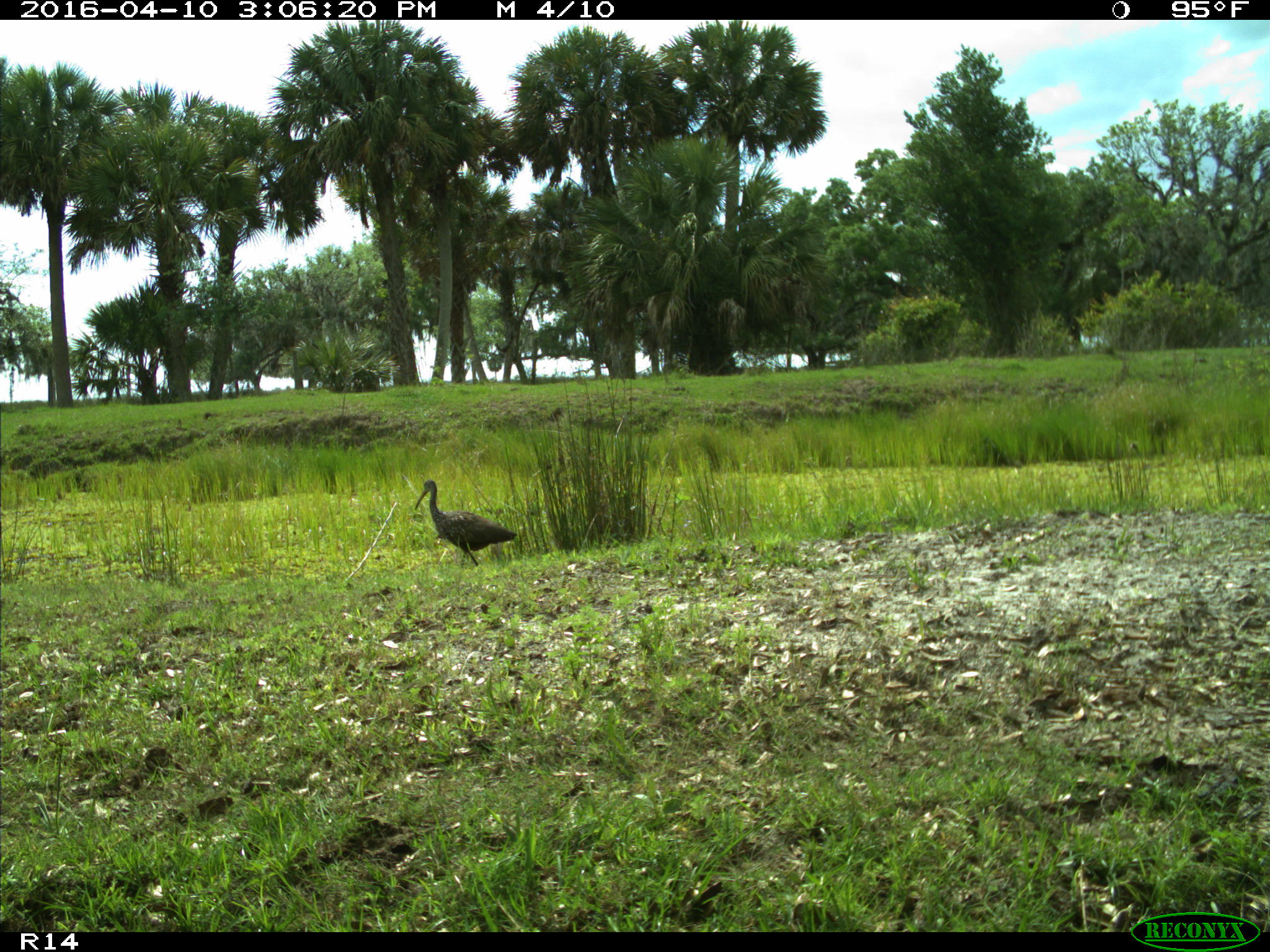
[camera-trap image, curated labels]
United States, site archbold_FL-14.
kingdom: Animalia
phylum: Chordata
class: Aves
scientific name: Aves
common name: birds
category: unidentified bird